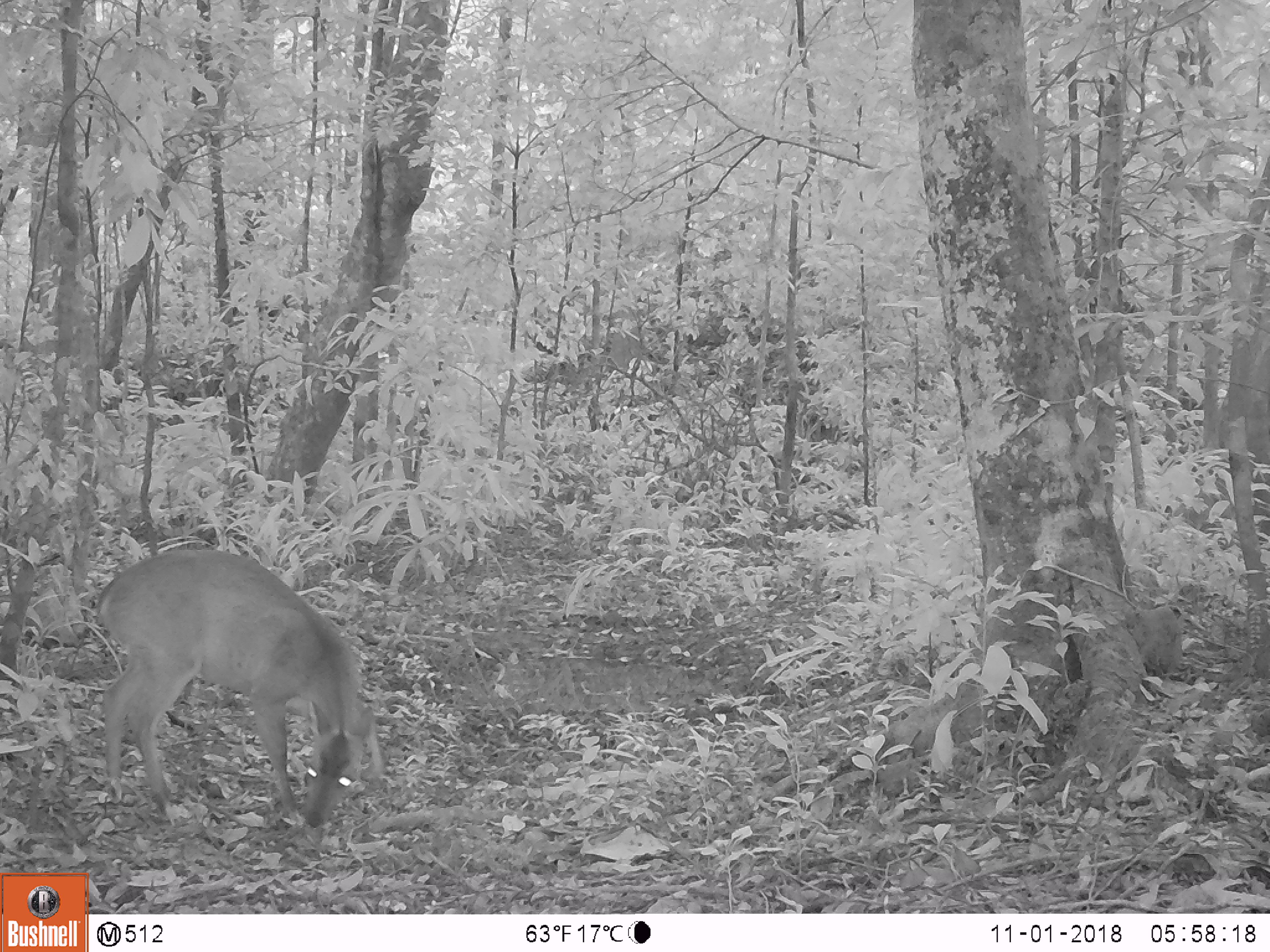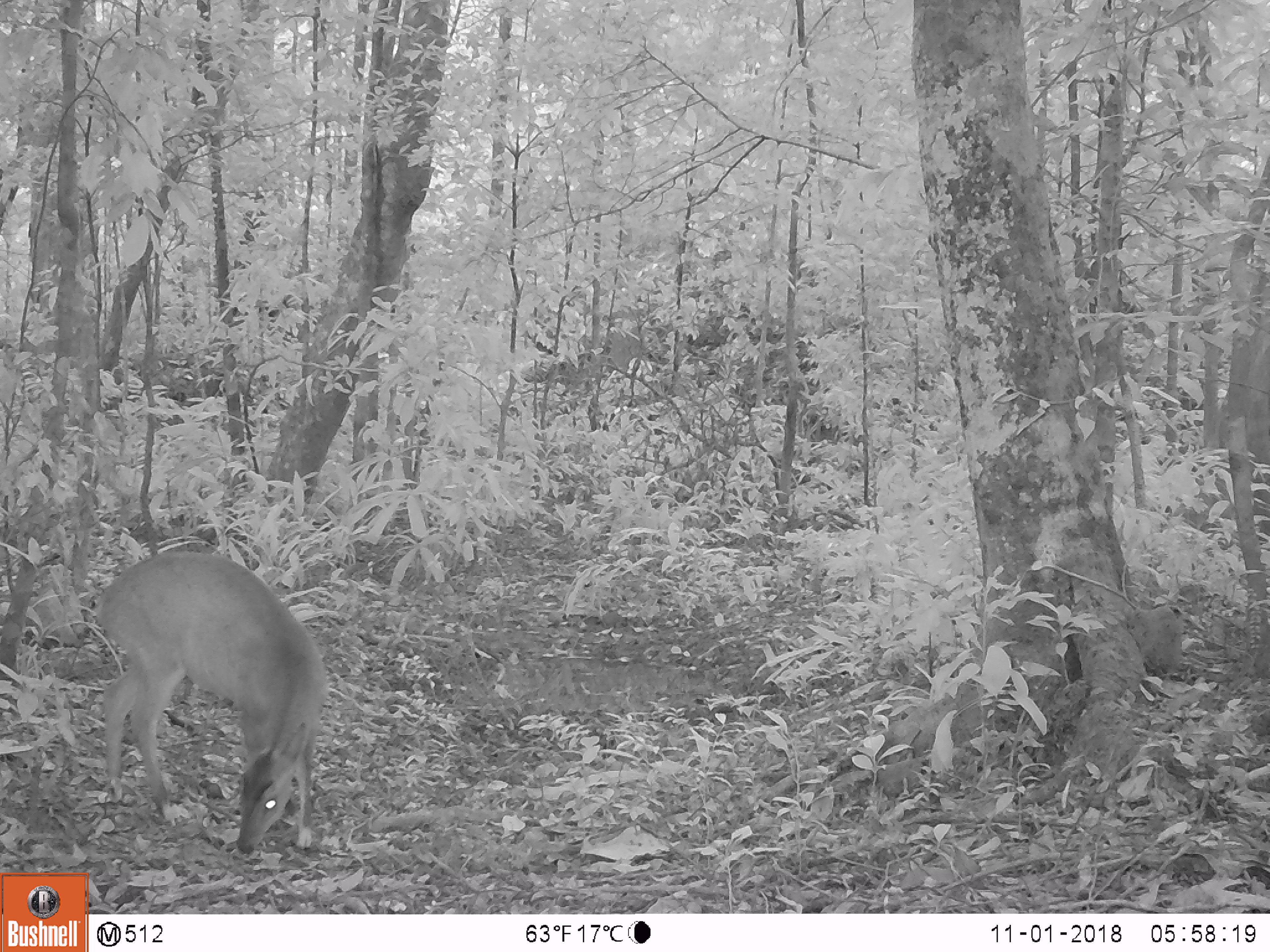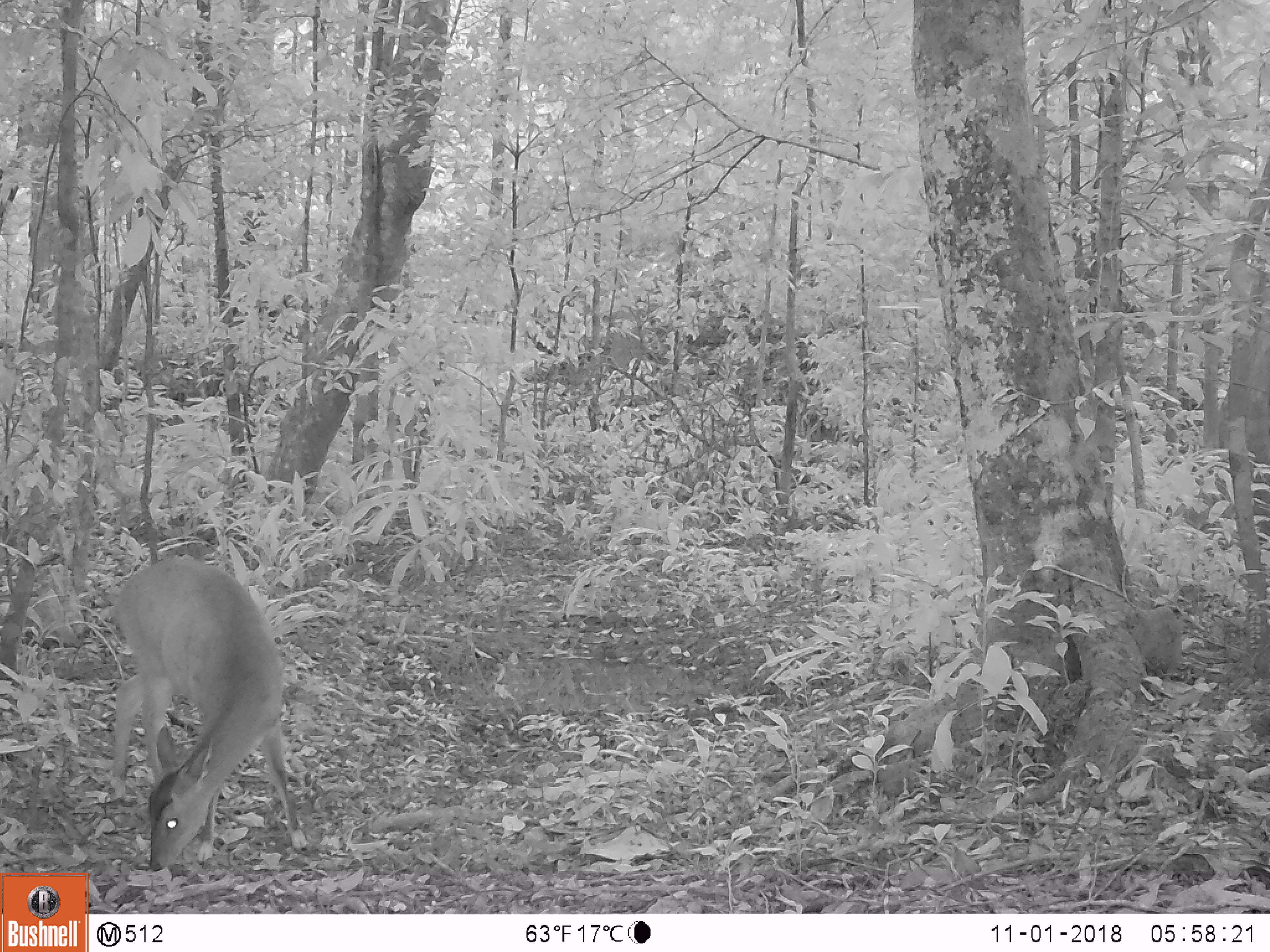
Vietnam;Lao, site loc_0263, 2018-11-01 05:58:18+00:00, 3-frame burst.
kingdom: Animalia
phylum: Chordata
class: Mammalia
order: Artiodactyla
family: Cervidae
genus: Muntiacus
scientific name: Muntiacus vuquangensis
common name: large-antlered muntjac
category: large antlered muntjac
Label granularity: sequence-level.